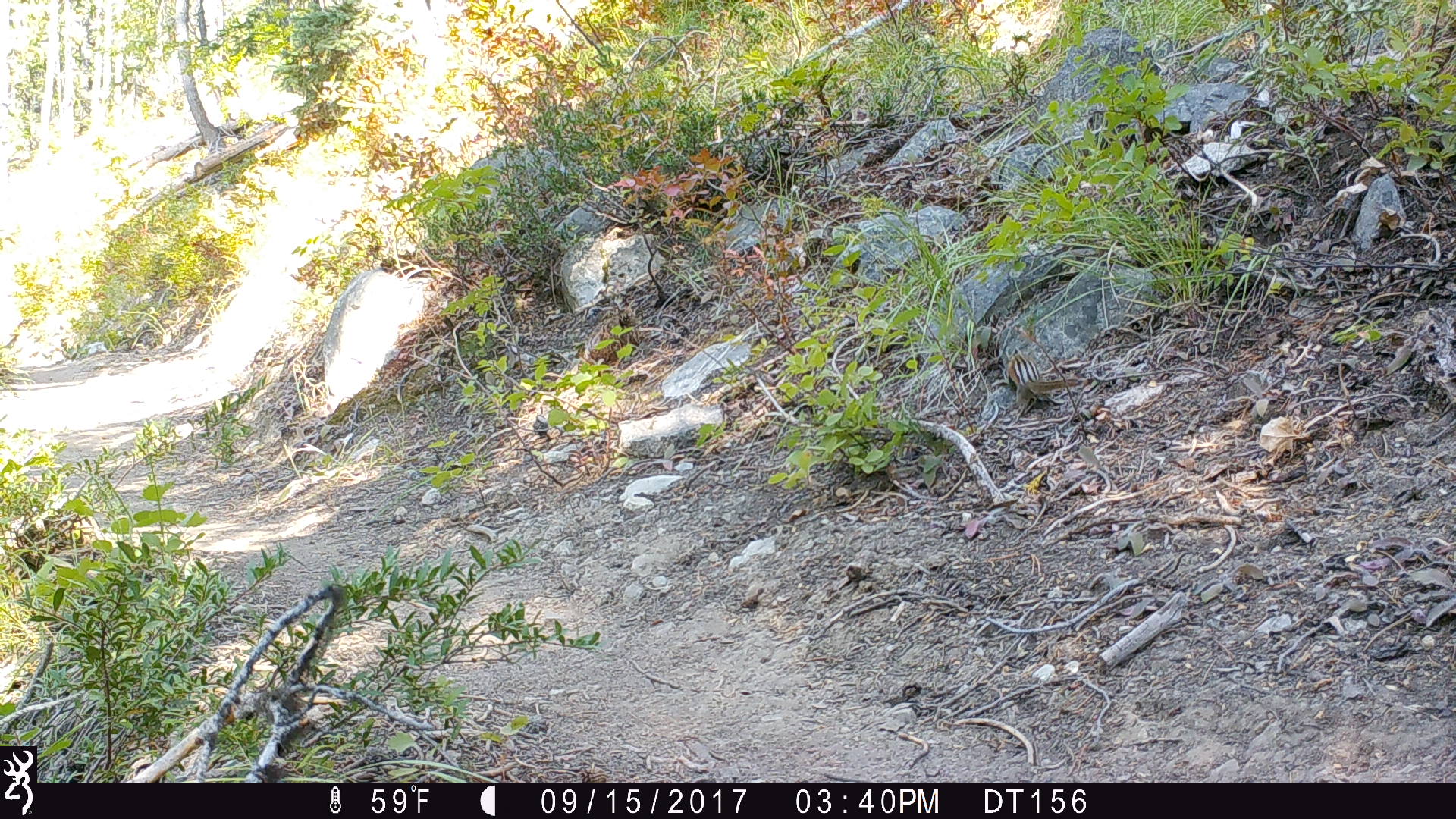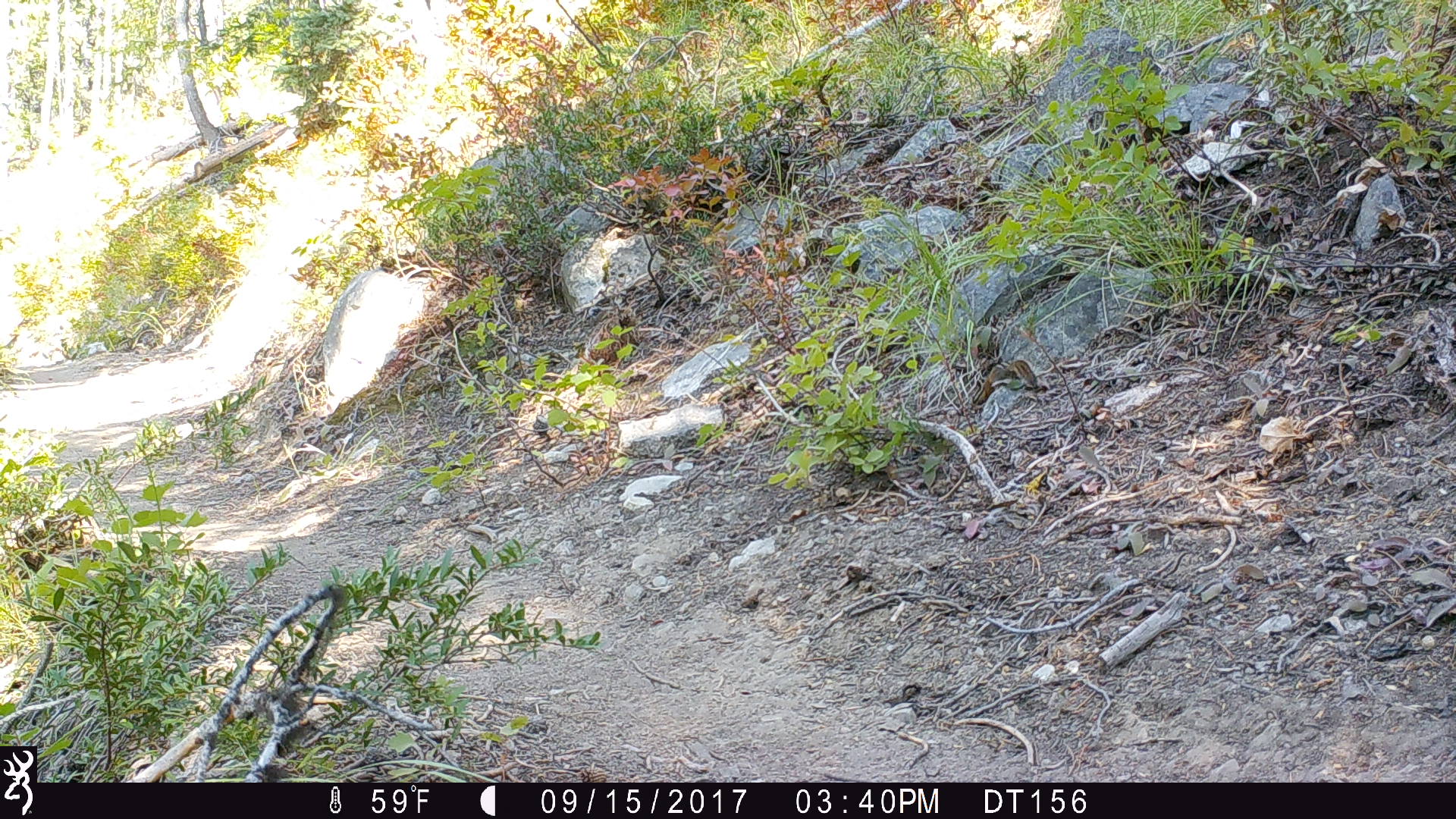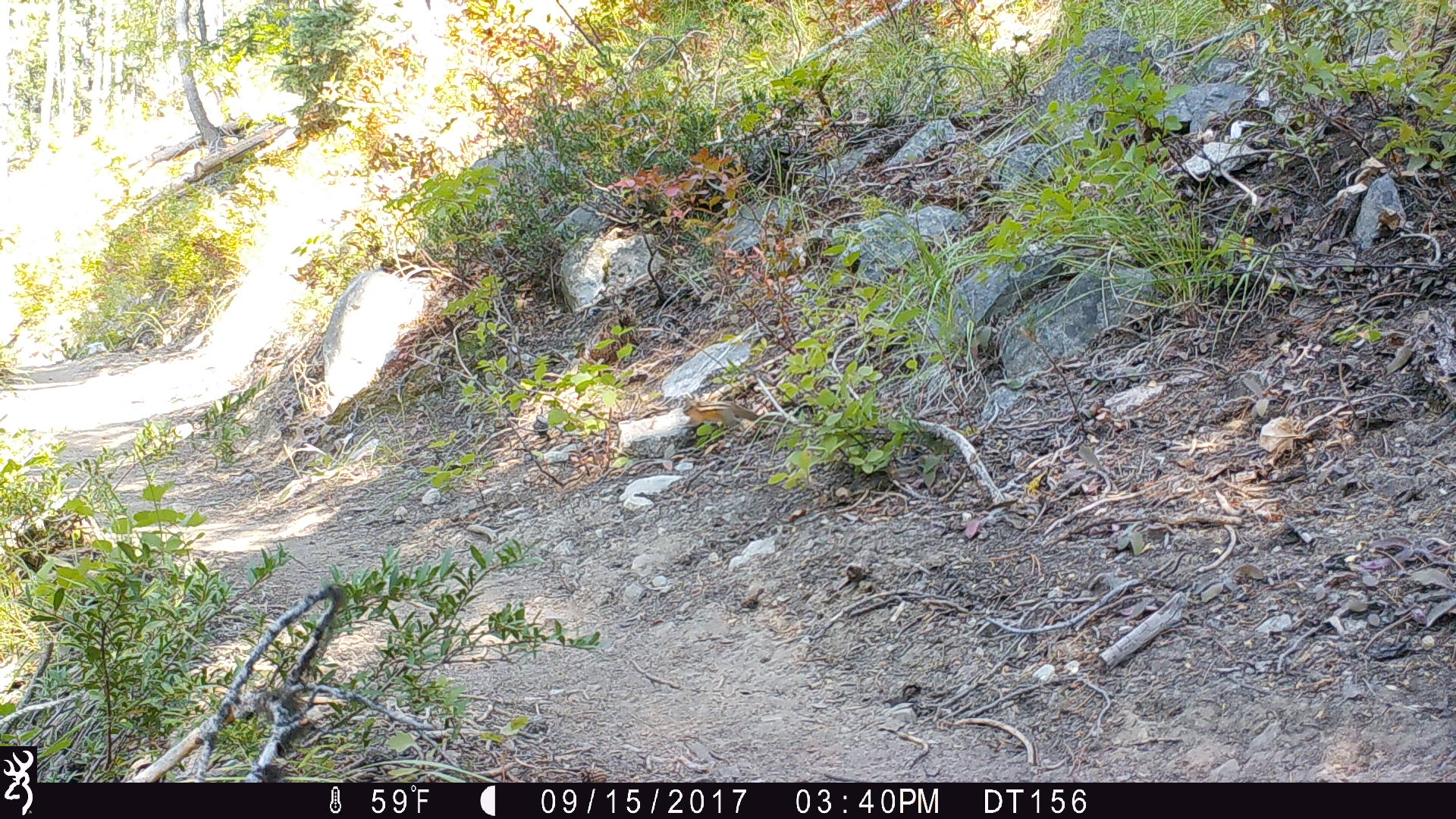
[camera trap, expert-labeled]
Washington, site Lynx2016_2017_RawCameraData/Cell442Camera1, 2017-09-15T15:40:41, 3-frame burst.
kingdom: Animalia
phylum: Chordata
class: Mammalia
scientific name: Mammalia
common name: small mammal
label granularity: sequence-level